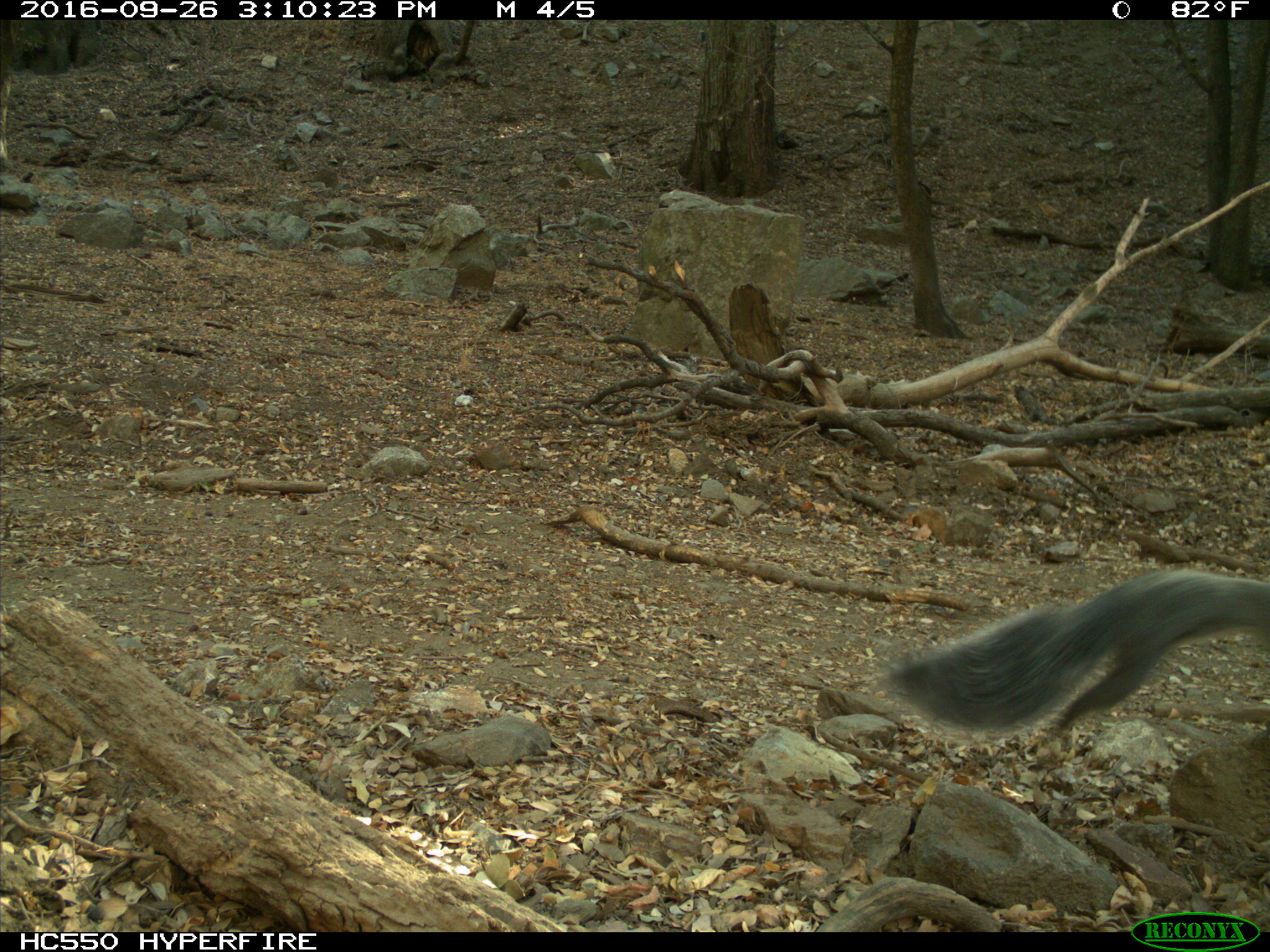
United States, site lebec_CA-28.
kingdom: Animalia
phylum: Chordata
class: Mammalia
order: Rodentia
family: Sciuridae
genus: Sciurus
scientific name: Sciurus carolinensis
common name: eastern gray squirrel